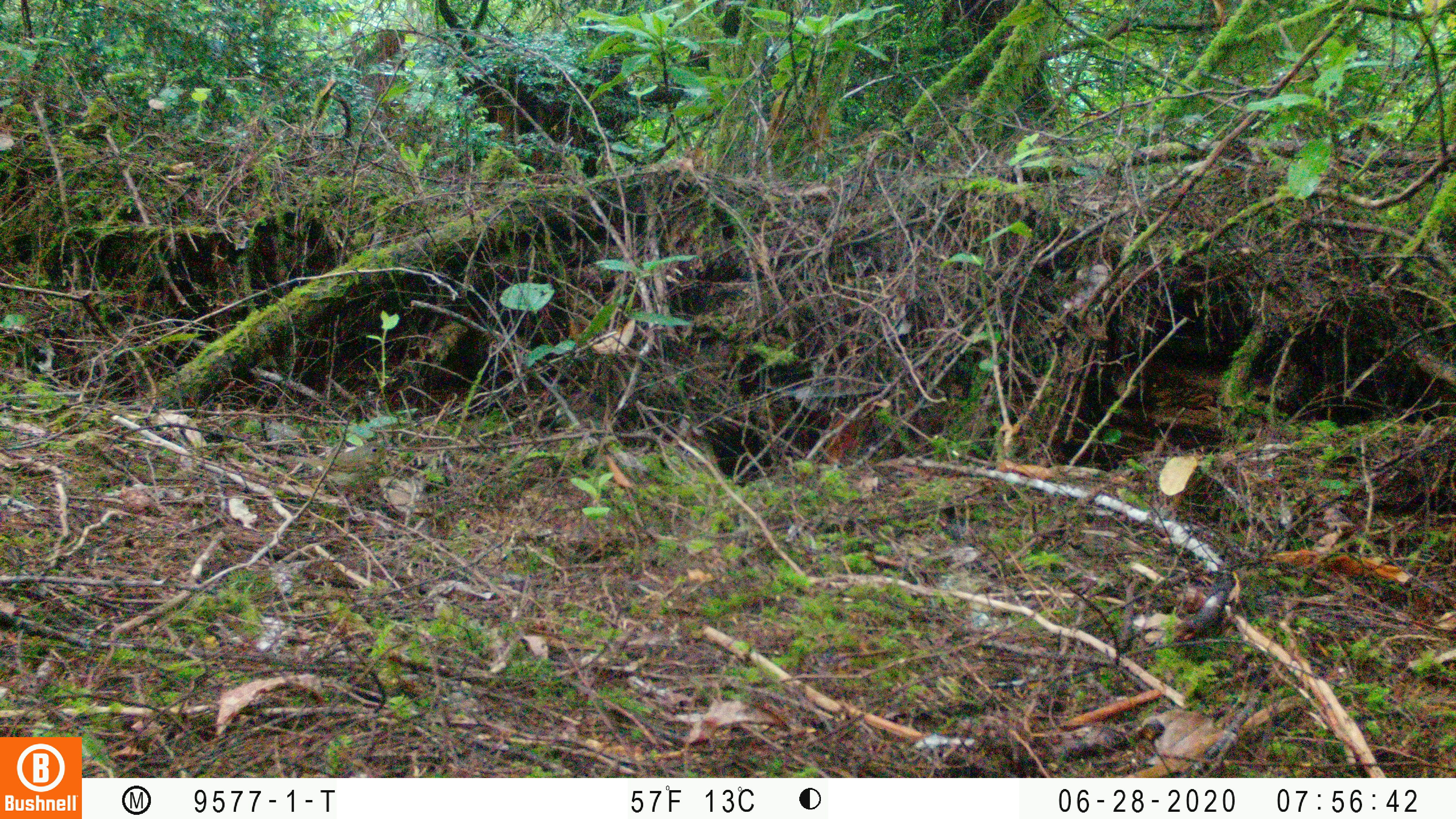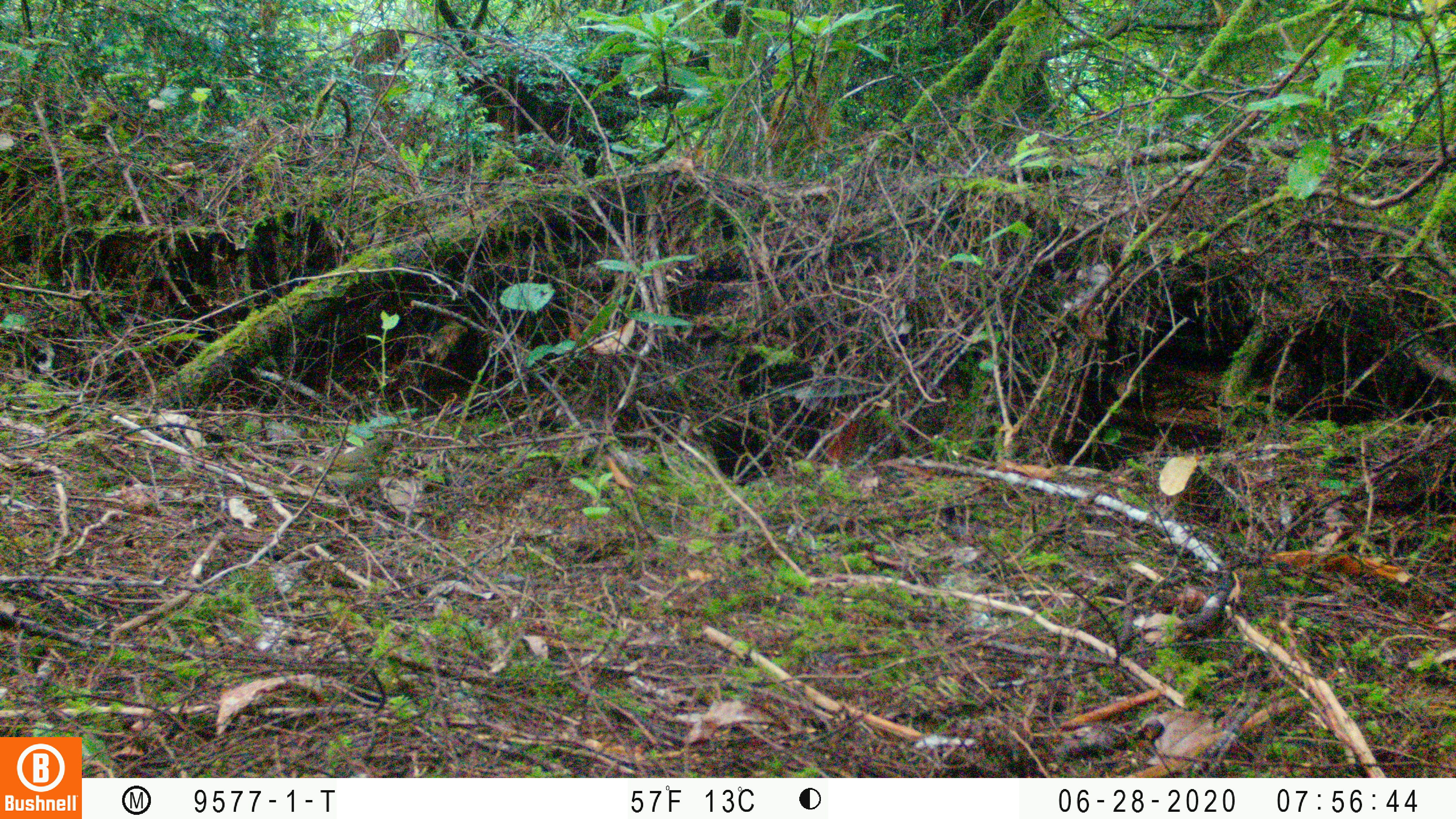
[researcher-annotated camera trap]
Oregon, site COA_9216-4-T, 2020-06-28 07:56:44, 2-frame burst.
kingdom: Animalia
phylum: Chordata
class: Aves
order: Passeriformes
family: Turdidae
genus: Catharus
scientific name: Catharus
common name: brown thrushes and nightingale-thrushes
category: catharus species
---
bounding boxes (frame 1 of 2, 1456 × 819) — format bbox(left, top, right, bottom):
catharus species: bbox(279, 434, 405, 524)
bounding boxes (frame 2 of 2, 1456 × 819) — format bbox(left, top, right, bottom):
catharus species: bbox(265, 425, 422, 532)